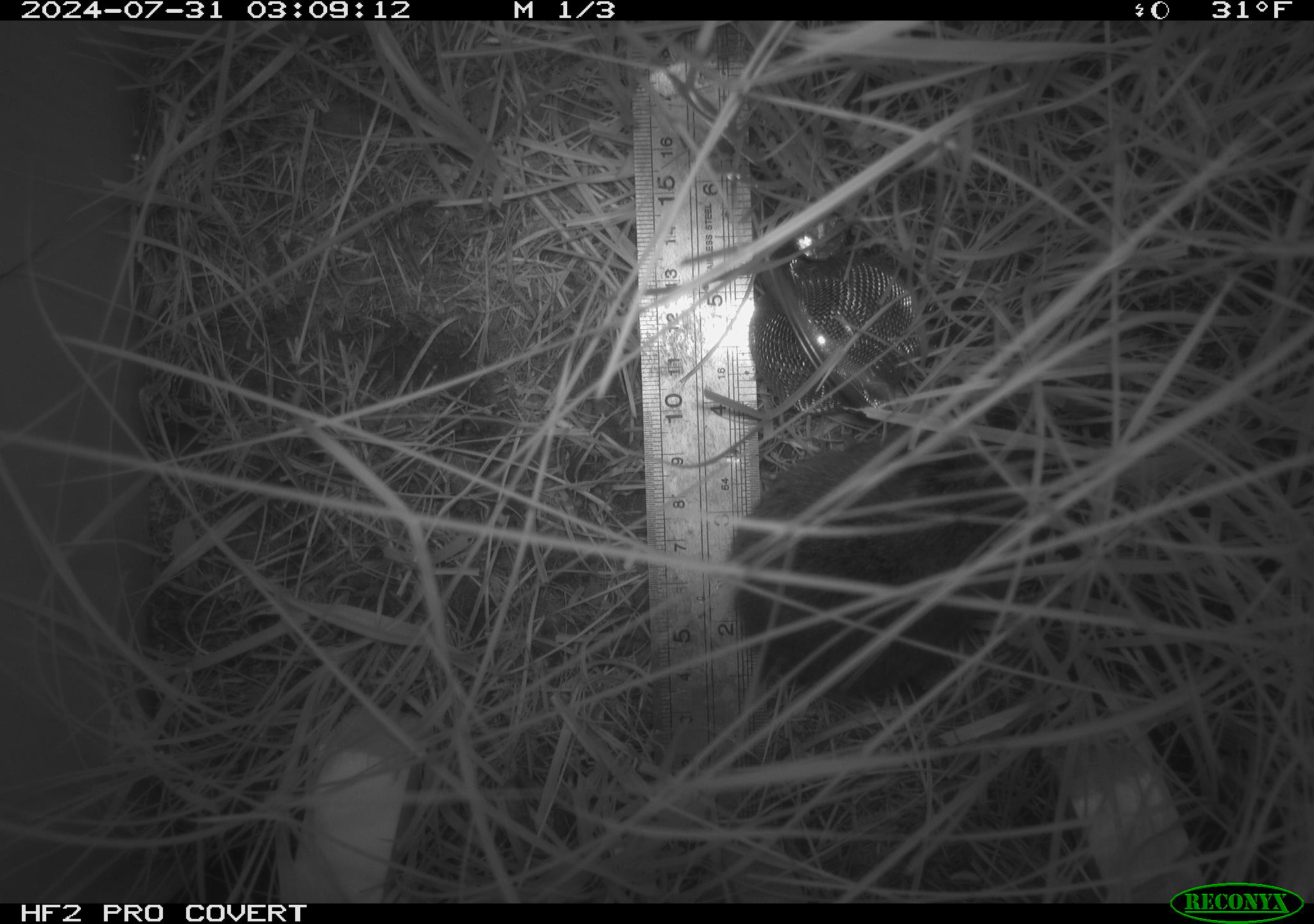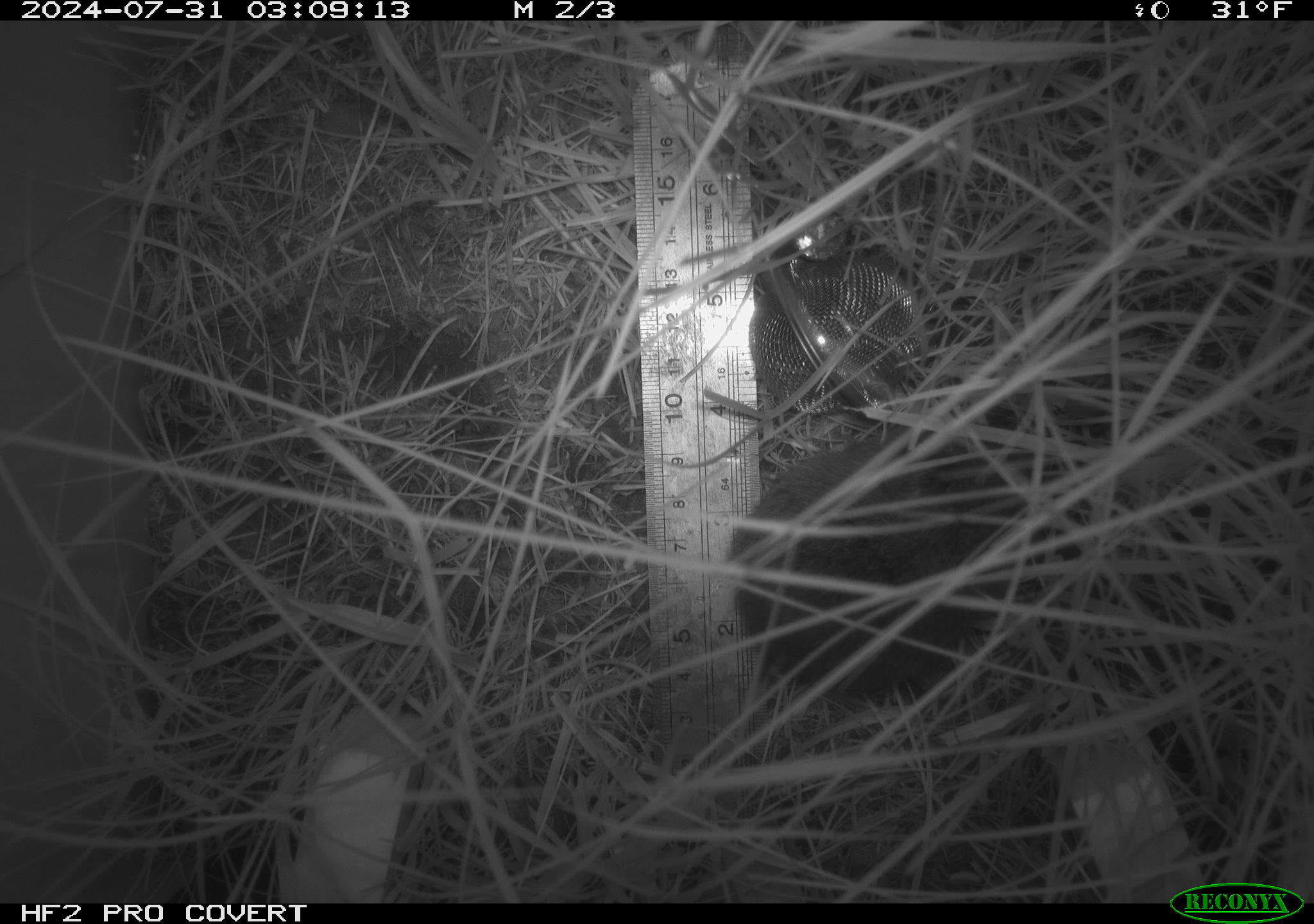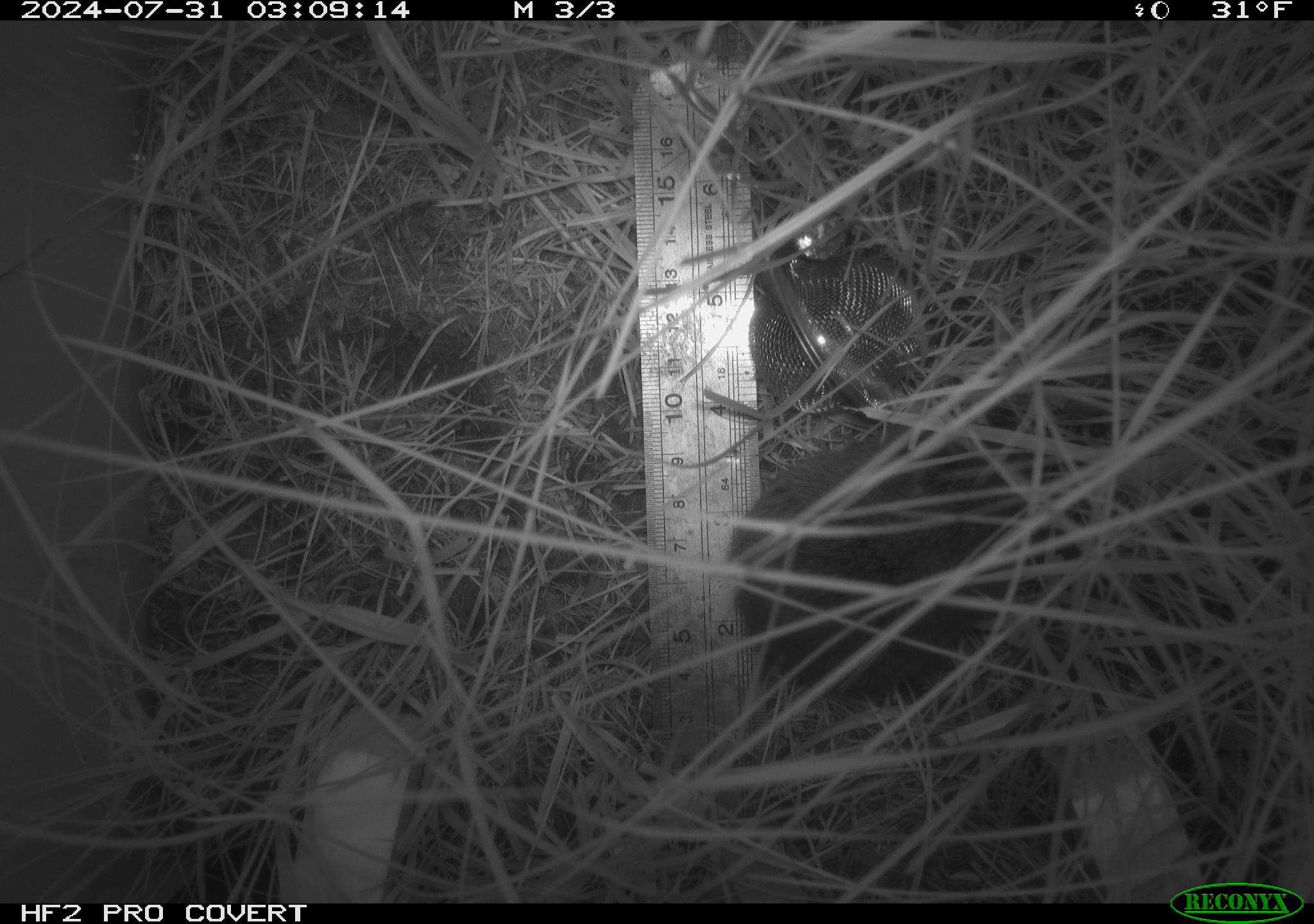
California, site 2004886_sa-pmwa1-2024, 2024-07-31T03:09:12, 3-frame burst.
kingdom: Animalia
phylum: Chordata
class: Mammalia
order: Rodentia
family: Cricetidae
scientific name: Arvicolinae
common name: voles, lemmings, and muskrats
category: arvicolinae subfamily